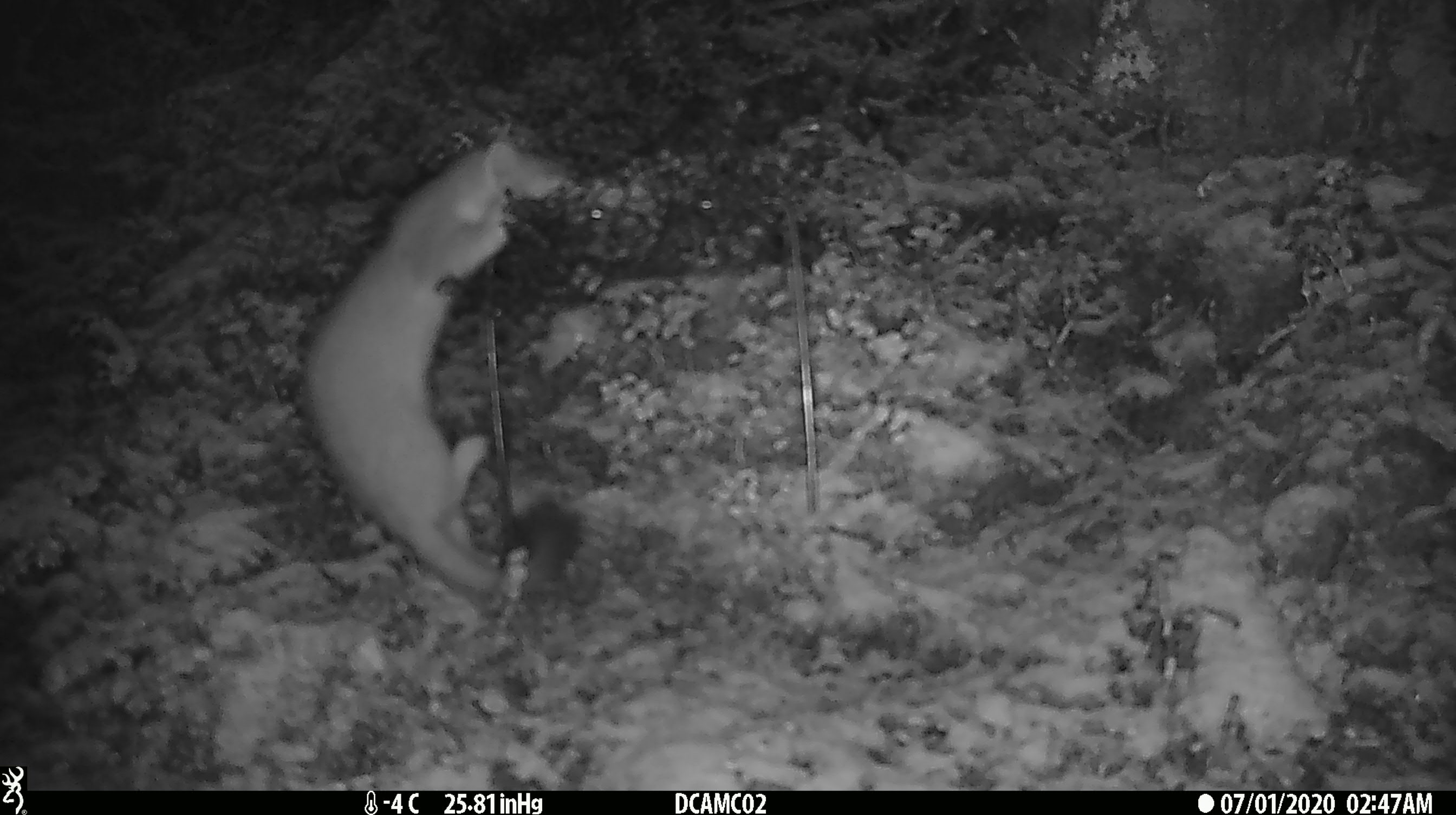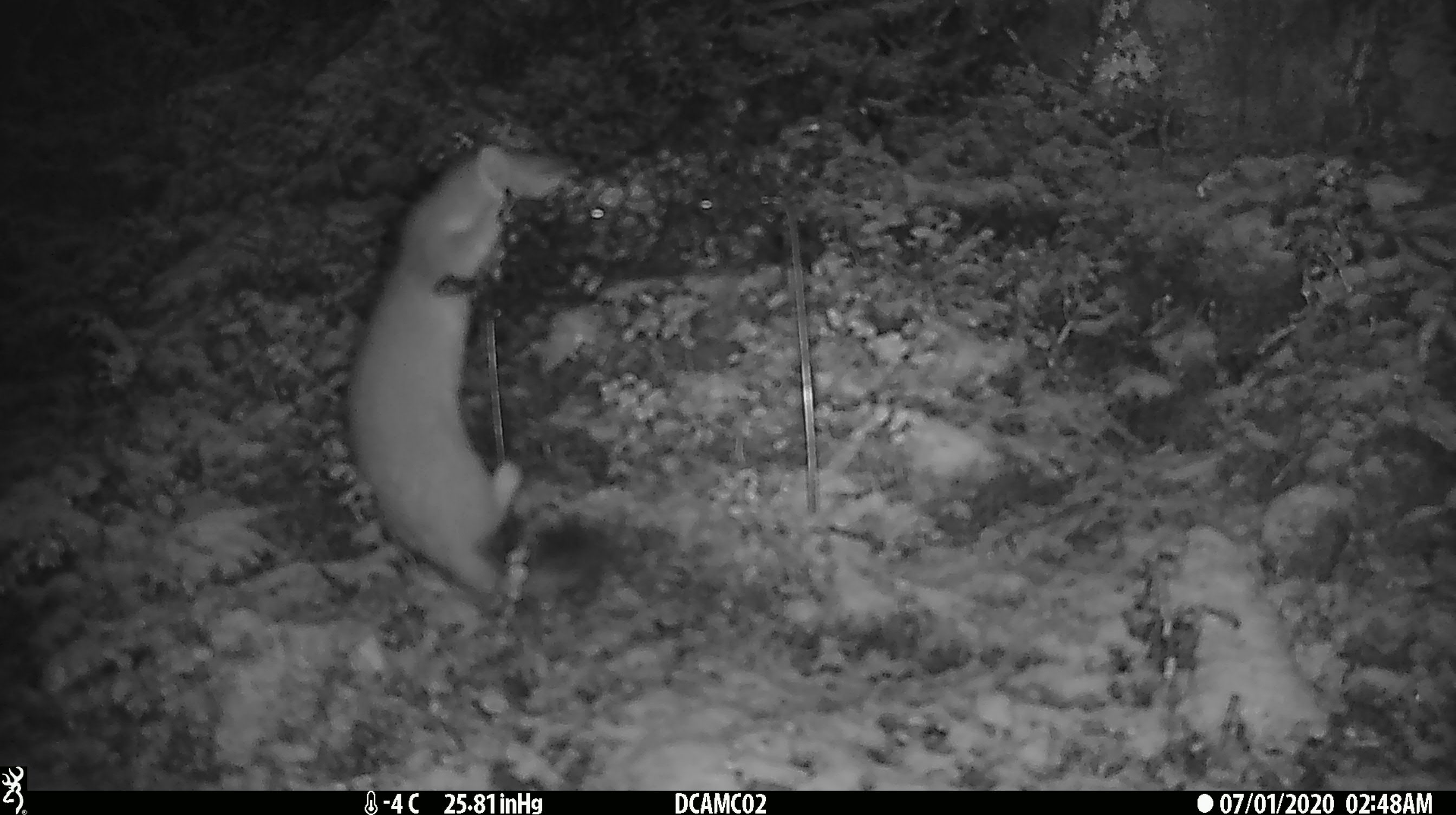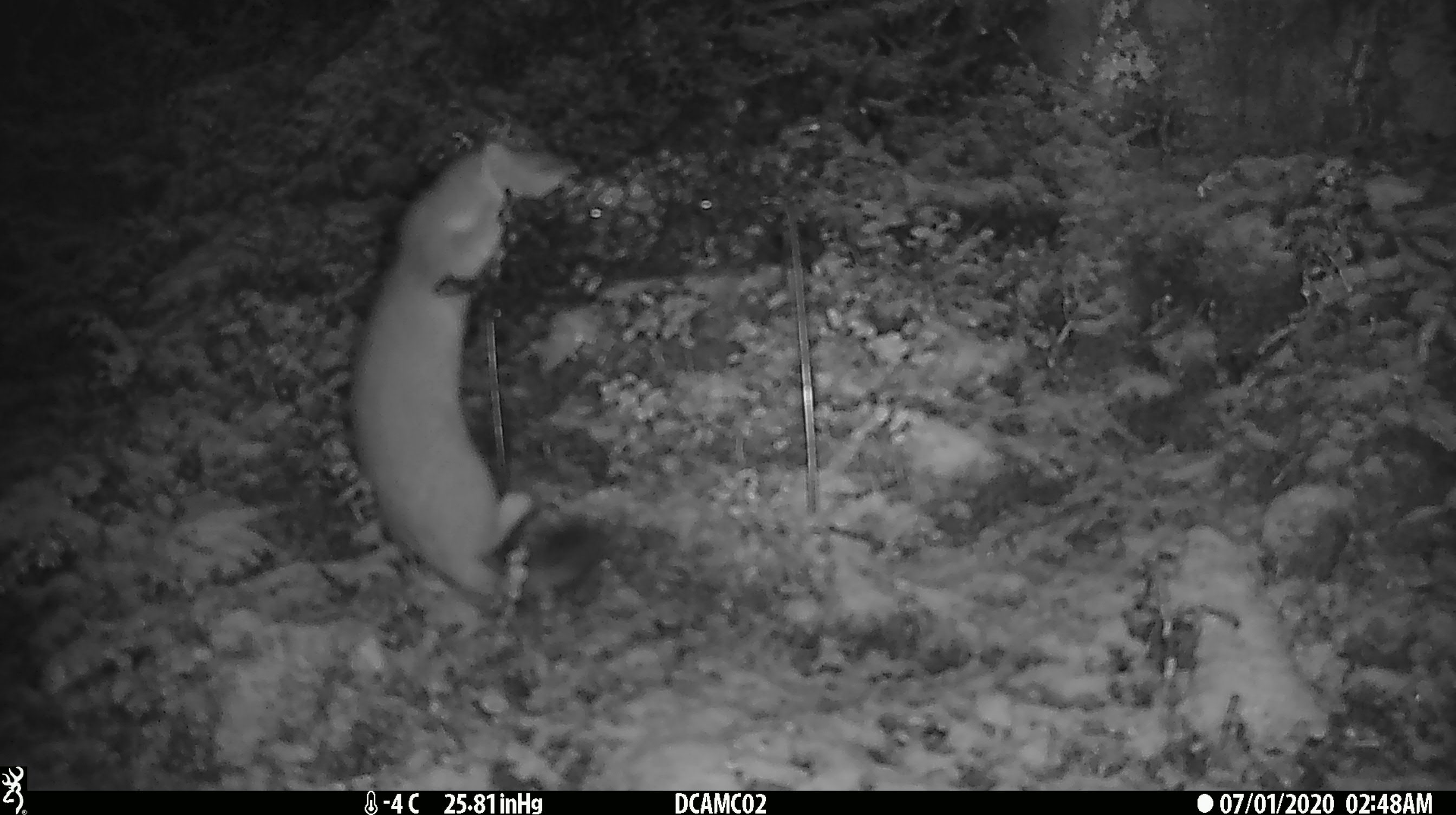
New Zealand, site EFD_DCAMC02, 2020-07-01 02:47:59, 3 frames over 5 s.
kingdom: Animalia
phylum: Chordata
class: Mammalia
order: Carnivora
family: Mustelidae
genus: Mustela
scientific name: Mustela erminea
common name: stoat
Stoat (Mustela erminea).